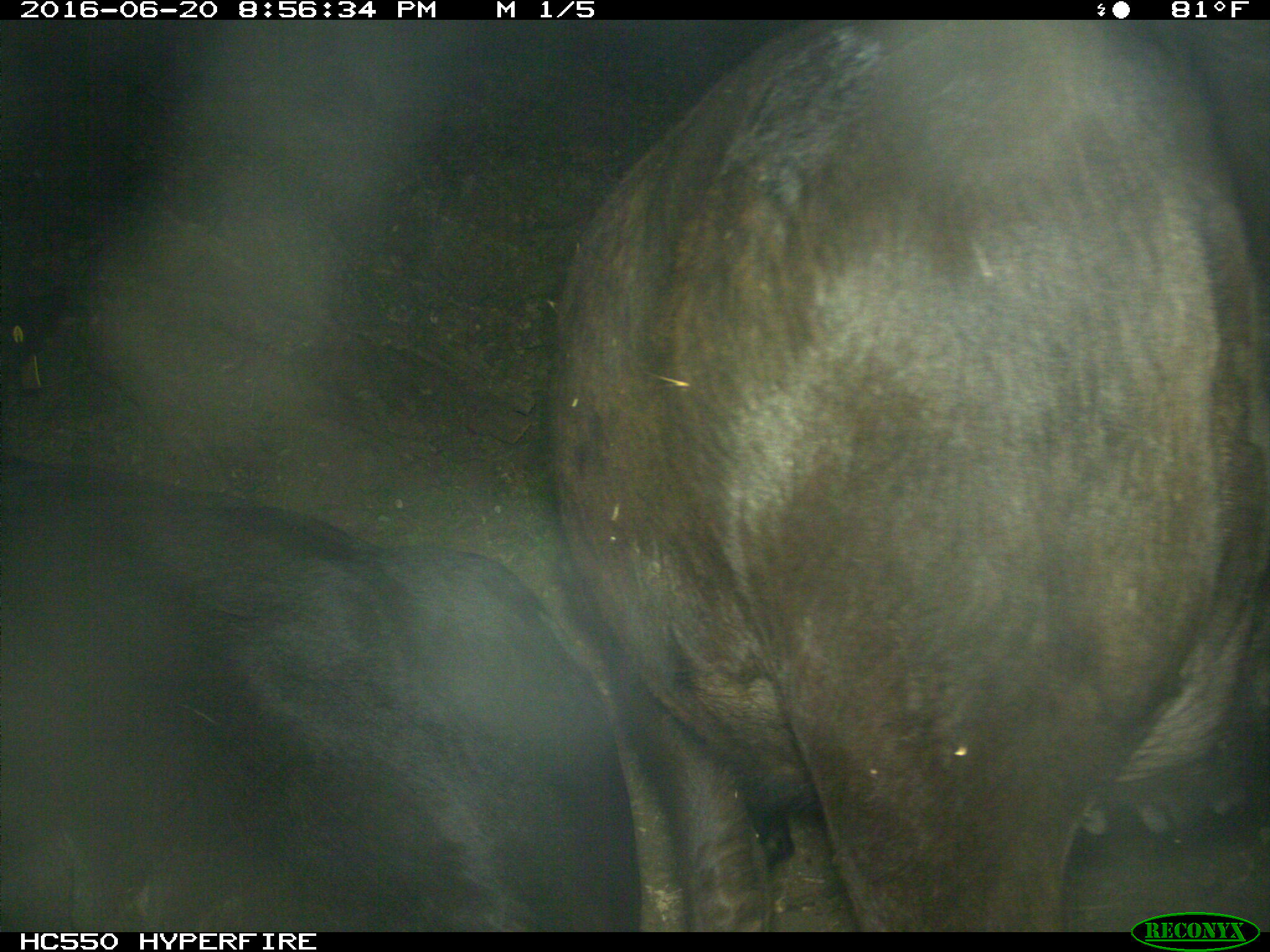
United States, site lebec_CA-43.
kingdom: Animalia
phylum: Chordata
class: Mammalia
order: Artiodactyla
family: Bovidae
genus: Bos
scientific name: Bos taurus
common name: domestic cow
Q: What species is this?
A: Bos taurus (domestic cow).